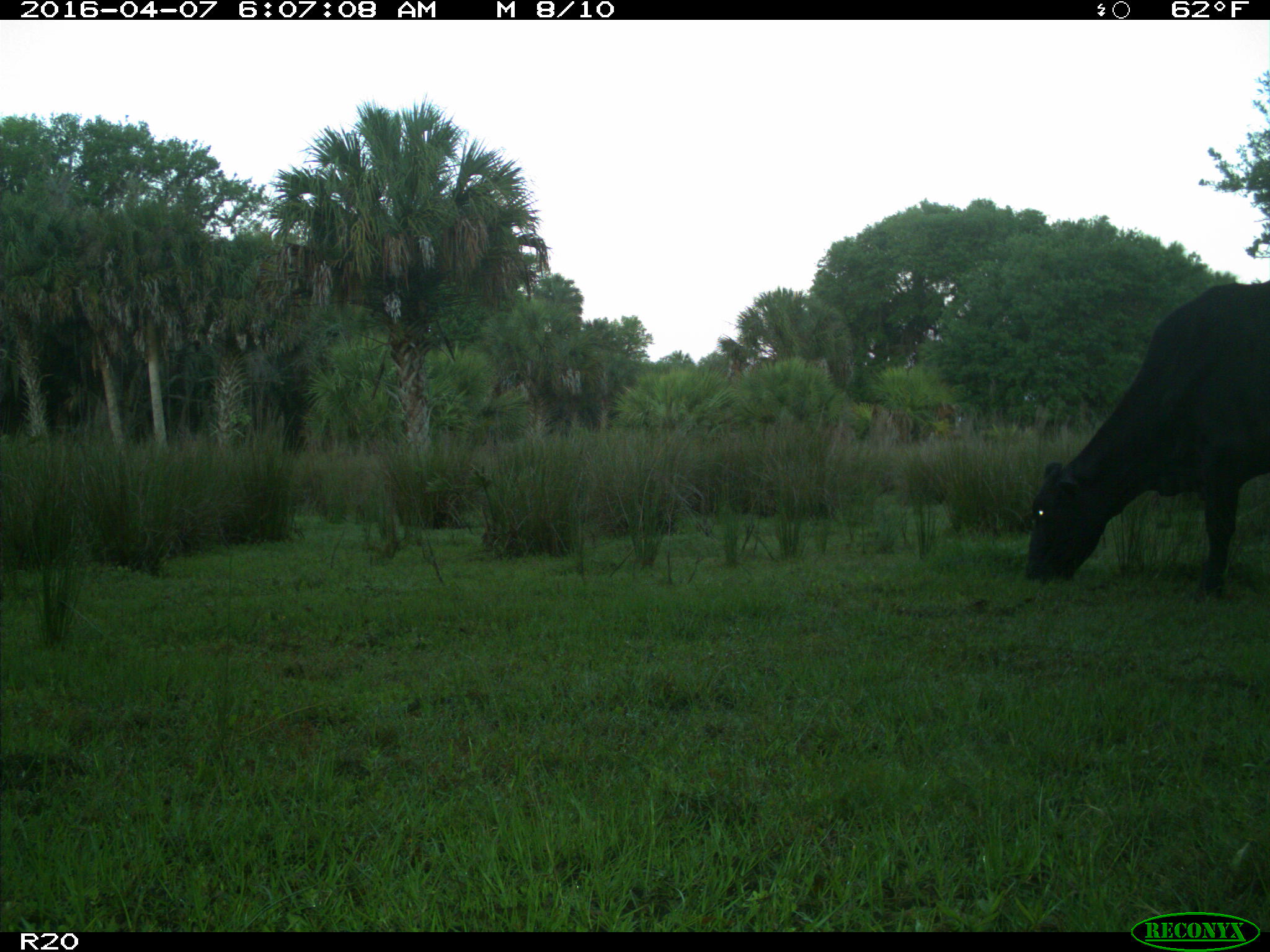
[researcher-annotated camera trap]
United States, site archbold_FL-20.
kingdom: Animalia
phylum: Chordata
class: Mammalia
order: Artiodactyla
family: Bovidae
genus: Bos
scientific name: Bos taurus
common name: domestic cow